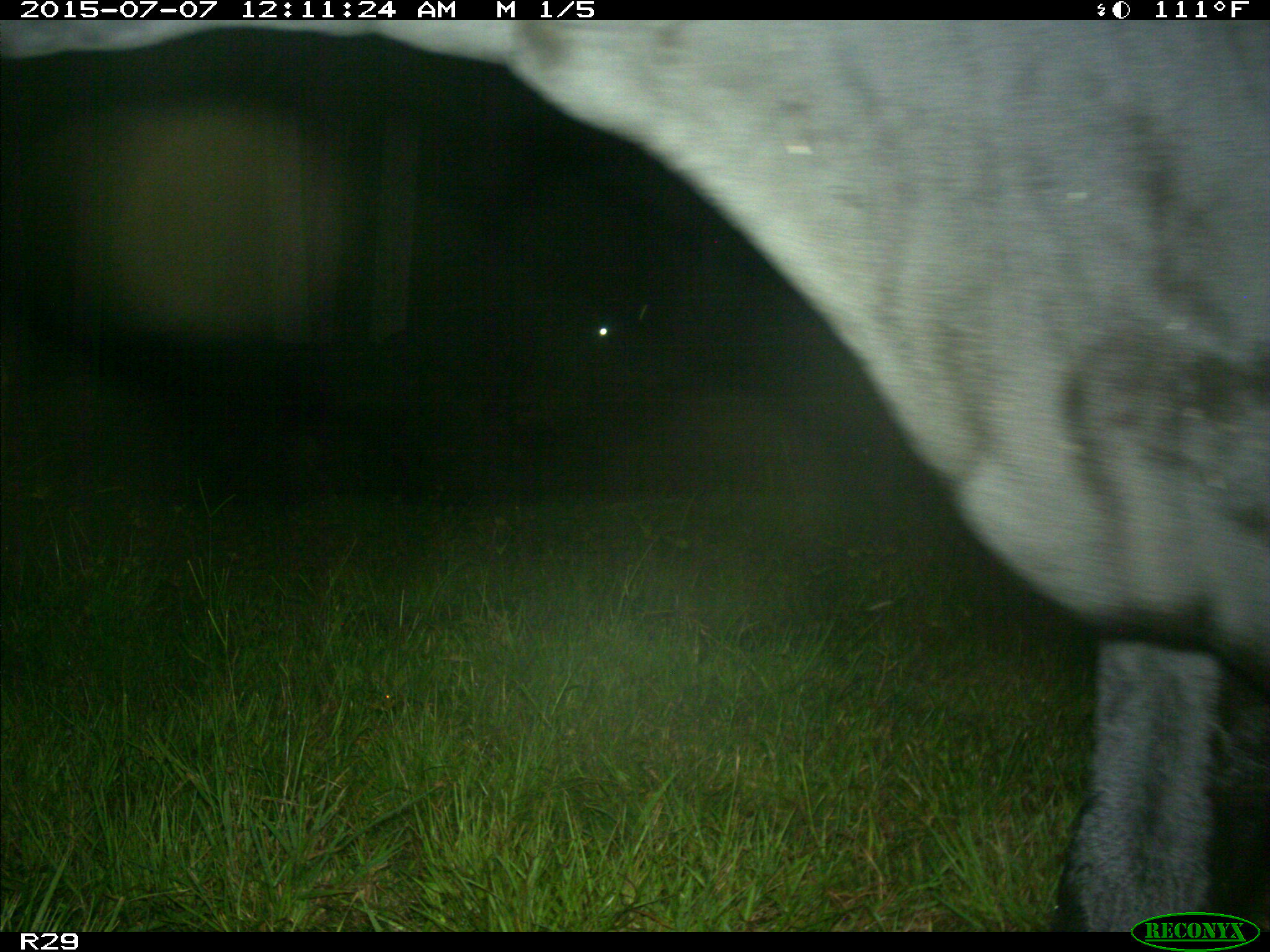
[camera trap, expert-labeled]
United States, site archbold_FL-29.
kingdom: Animalia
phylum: Chordata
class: Mammalia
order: Artiodactyla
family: Bovidae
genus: Bos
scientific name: Bos taurus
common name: domestic cow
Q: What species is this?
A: Bos taurus (domestic cow).